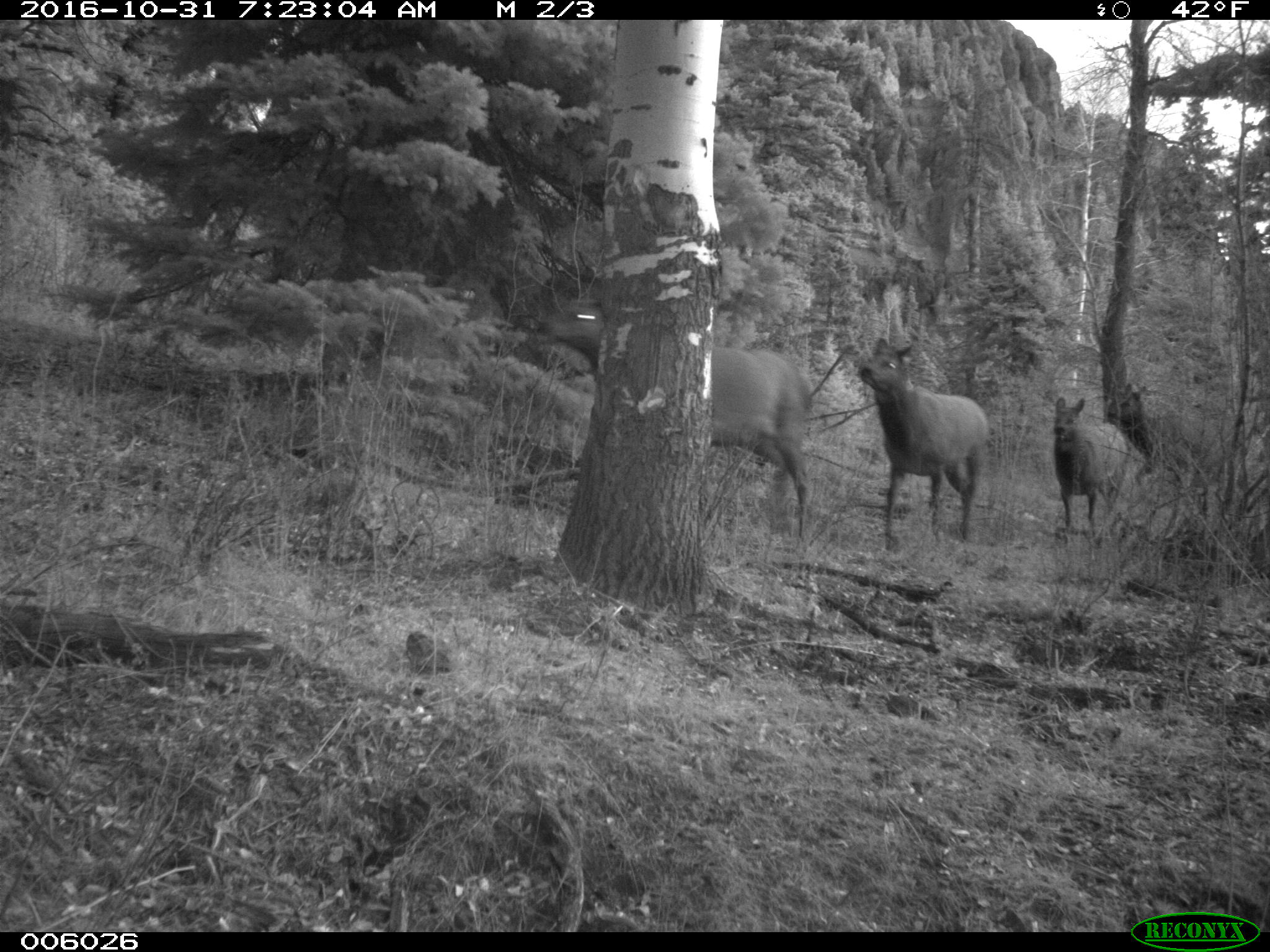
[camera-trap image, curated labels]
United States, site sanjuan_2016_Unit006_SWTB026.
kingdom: Animalia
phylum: Chordata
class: Mammalia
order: Artiodactyla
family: Cervidae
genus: Cervus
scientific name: Cervus elaphus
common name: red deer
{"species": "Cervus elaphus (red deer)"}